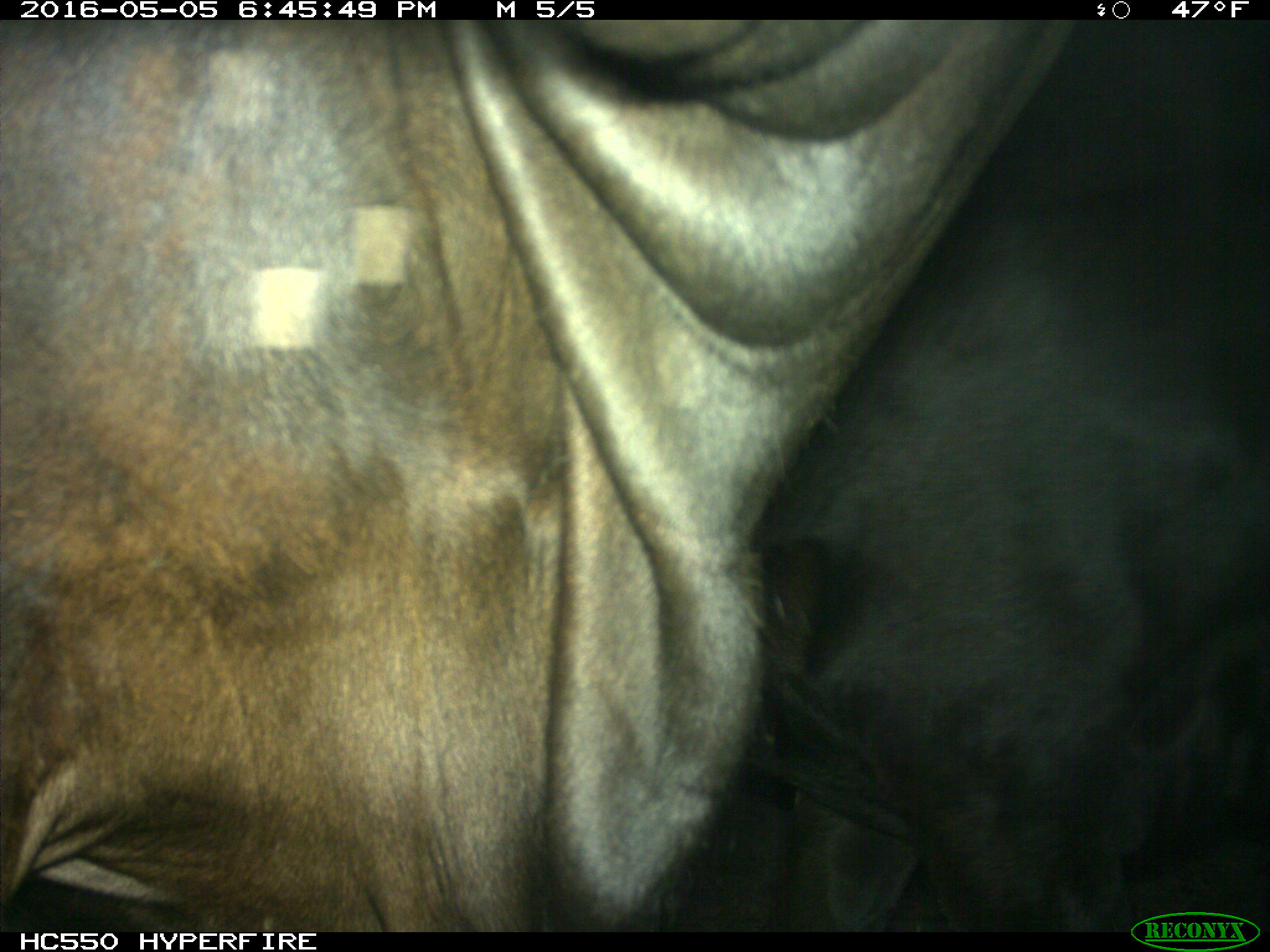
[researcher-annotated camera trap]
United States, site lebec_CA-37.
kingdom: Animalia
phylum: Chordata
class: Mammalia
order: Artiodactyla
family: Bovidae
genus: Bos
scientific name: Bos taurus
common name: domestic cow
Bos taurus (domestic cow).